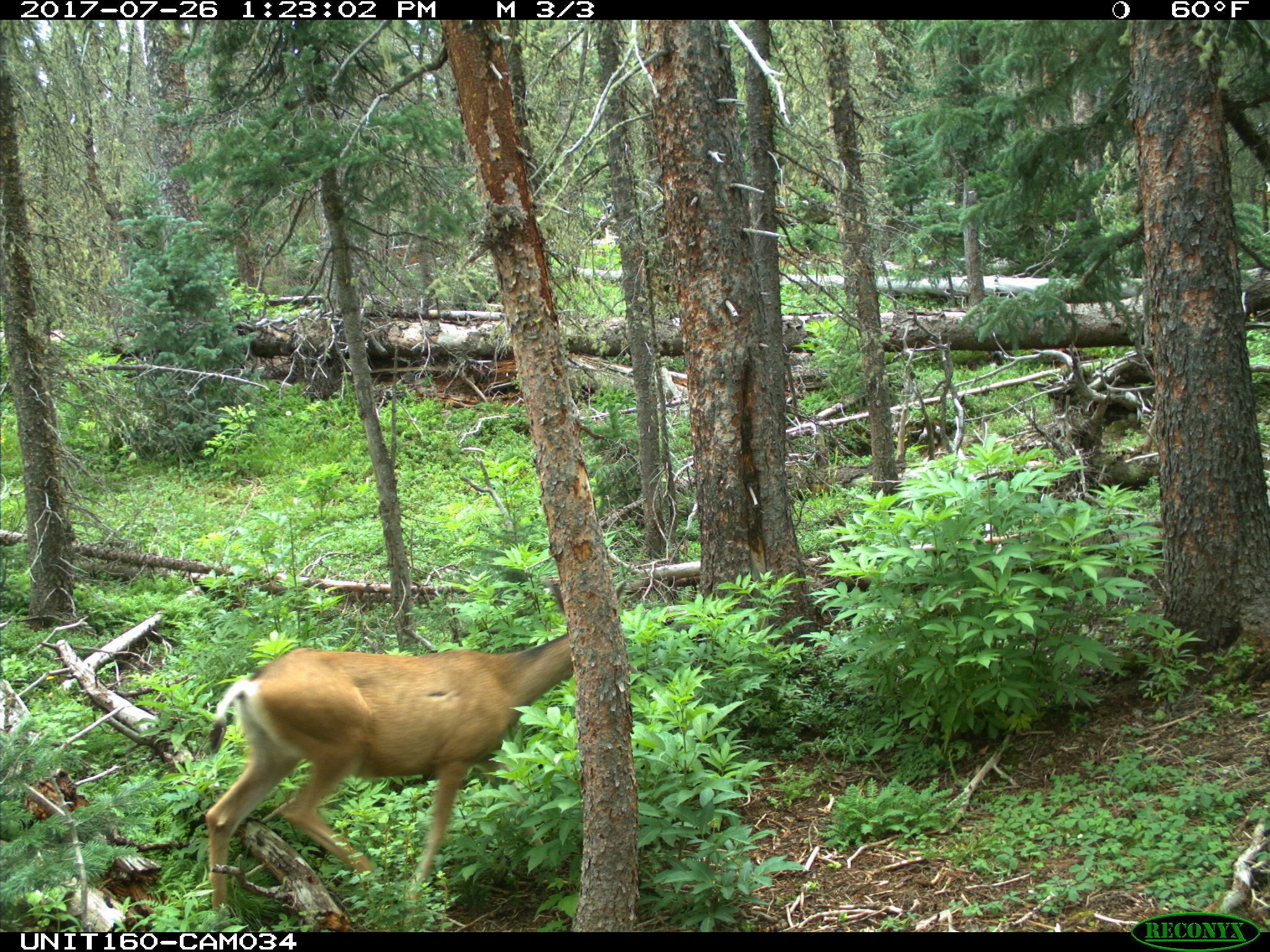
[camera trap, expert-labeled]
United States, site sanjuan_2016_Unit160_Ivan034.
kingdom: Animalia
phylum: Chordata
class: Mammalia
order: Artiodactyla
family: Cervidae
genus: Odocoileus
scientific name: Odocoileus hemionus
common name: mule deer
Odocoileus hemionus (mule deer).